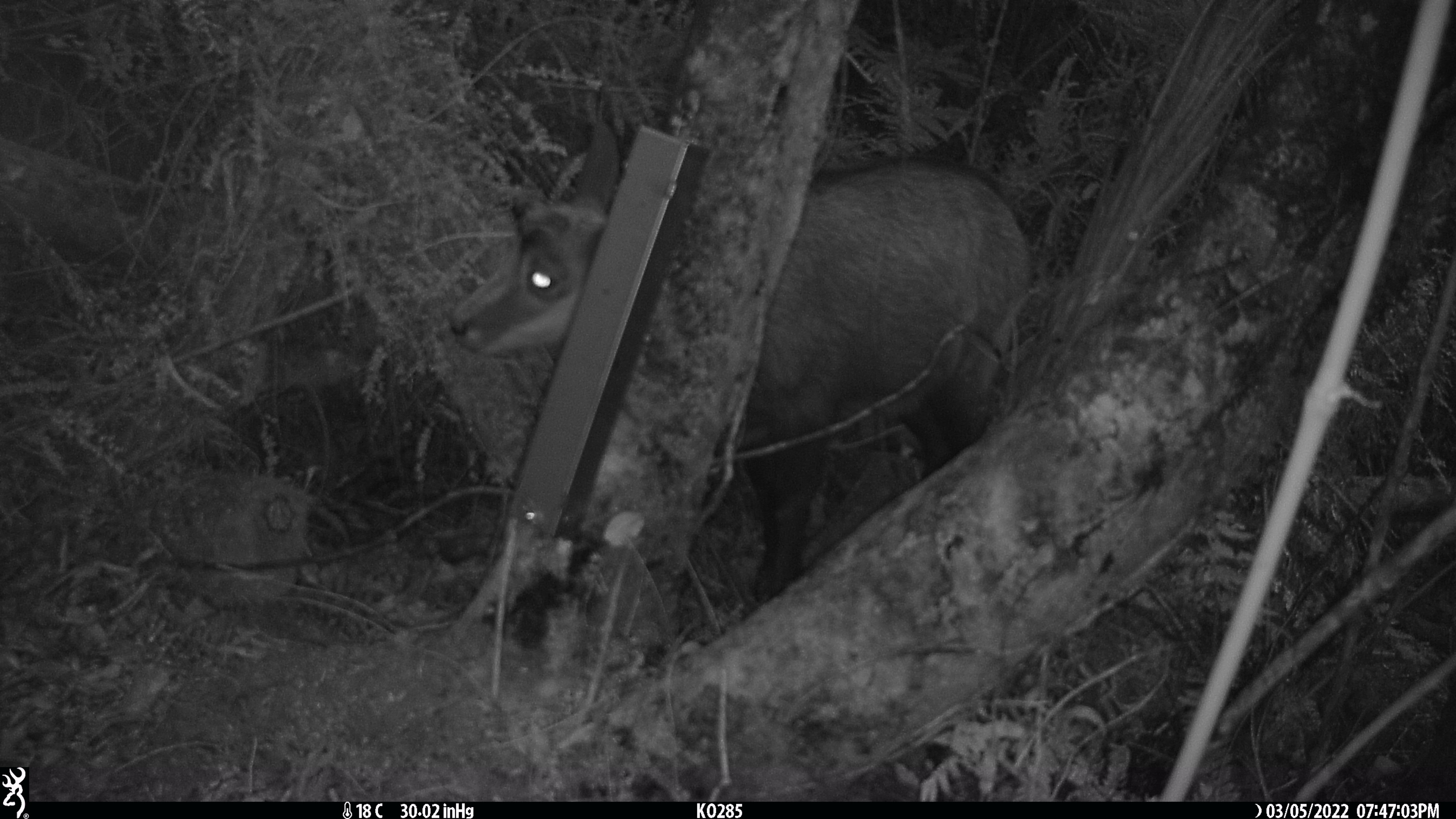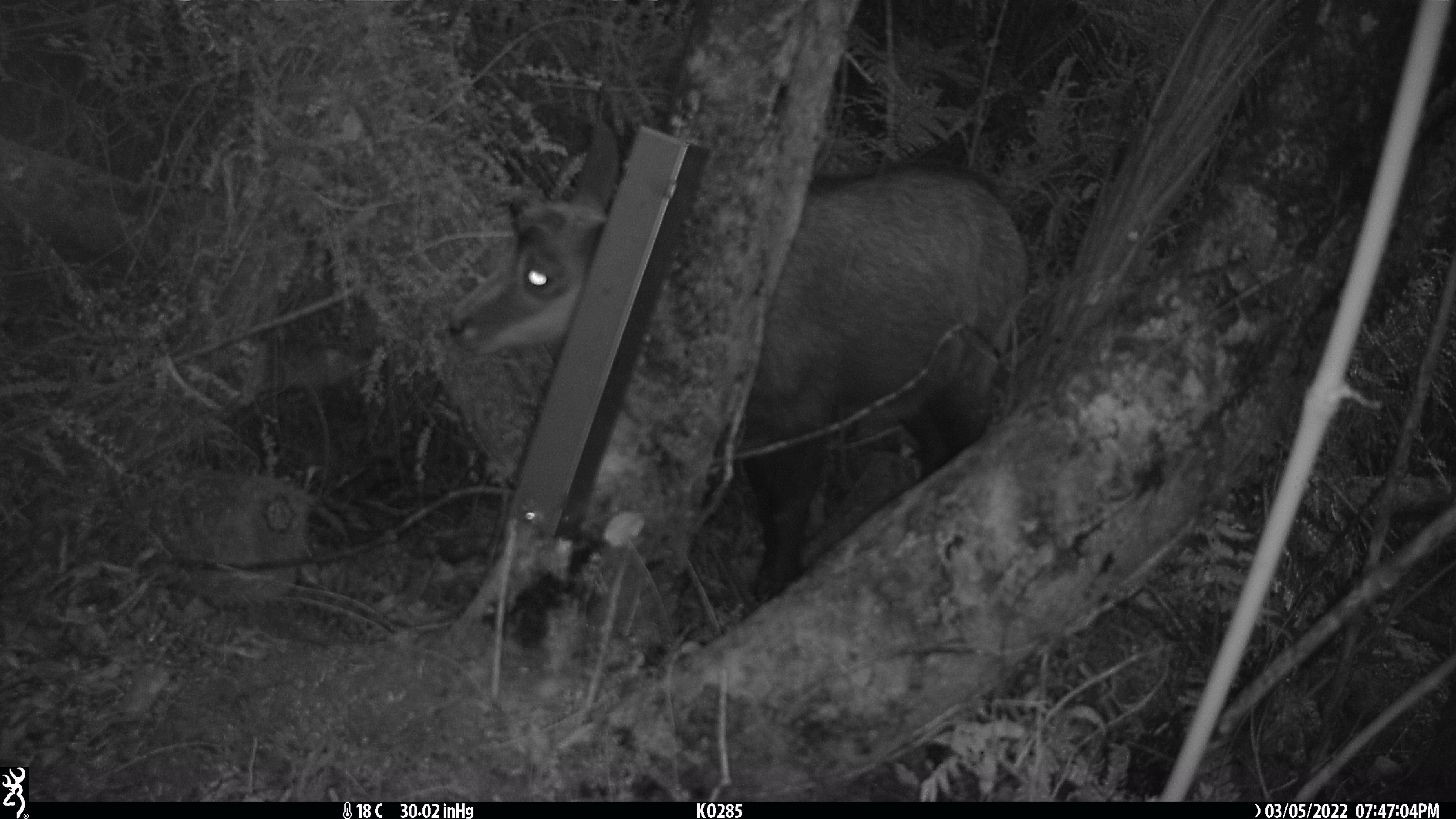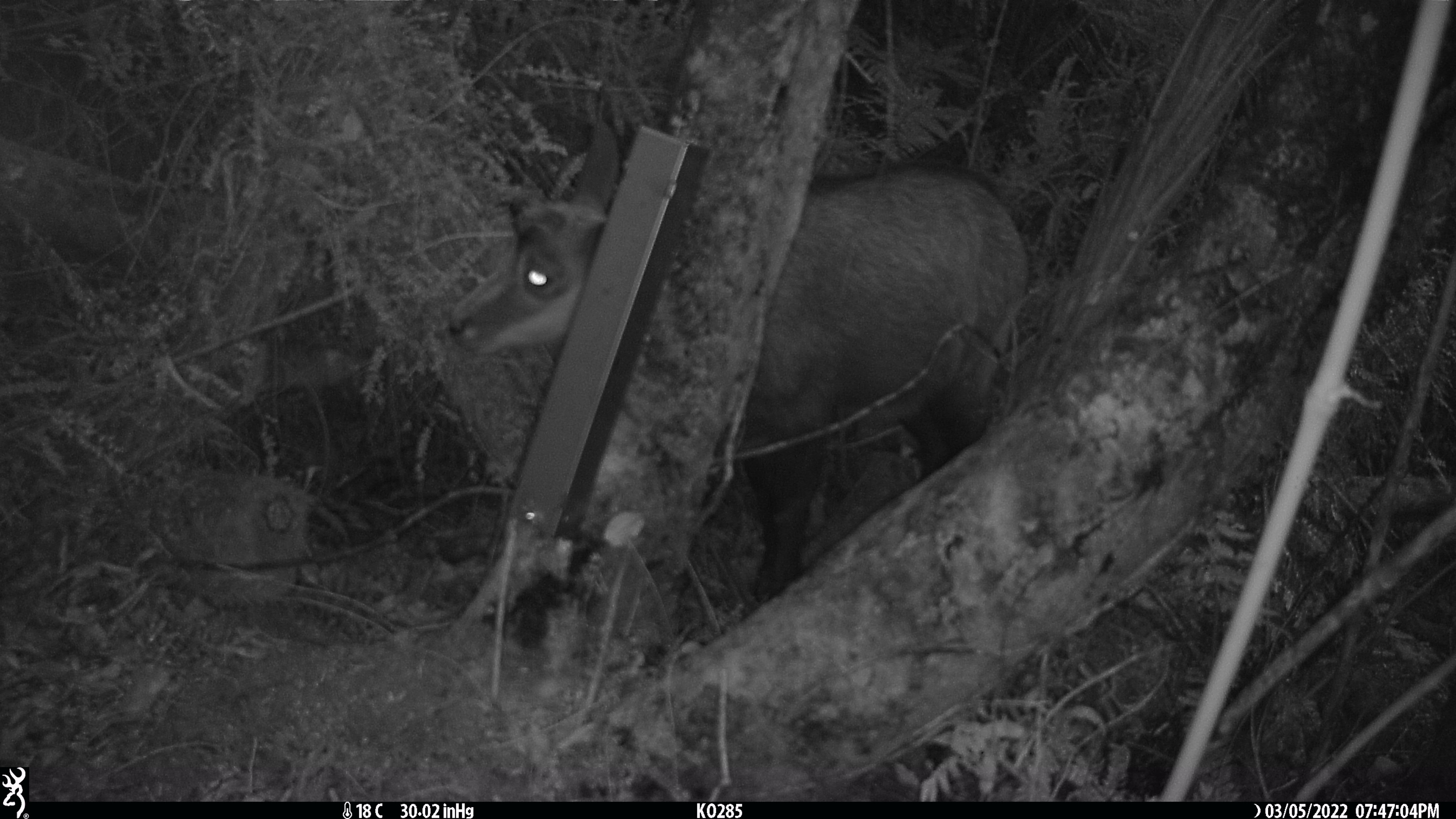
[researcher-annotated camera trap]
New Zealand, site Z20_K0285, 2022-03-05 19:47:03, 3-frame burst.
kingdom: Animalia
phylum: Chordata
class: Mammalia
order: Artiodactyla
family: Bovidae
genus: Rupicapra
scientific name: Rupicapra rupicapra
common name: alpine chamois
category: chamois